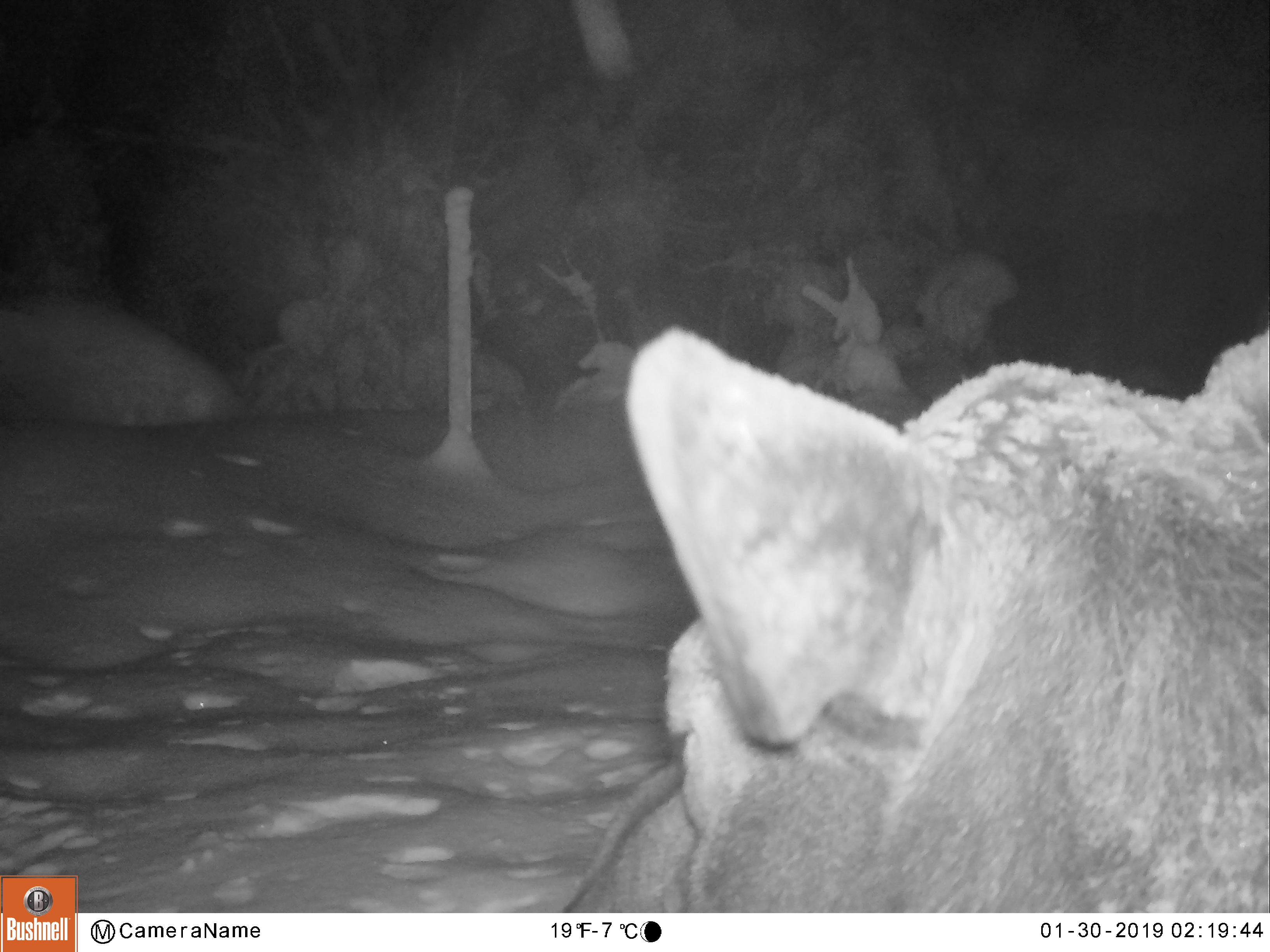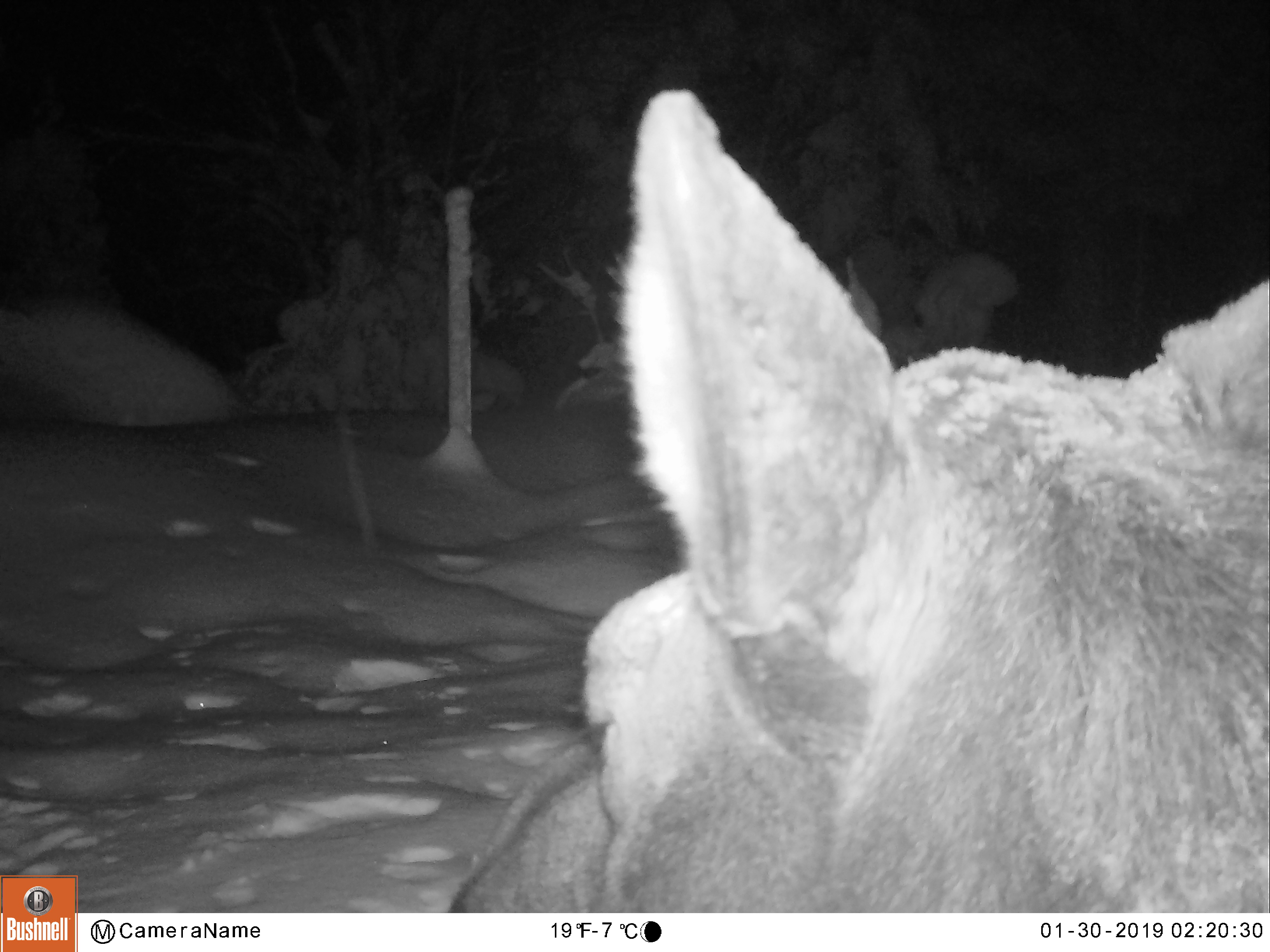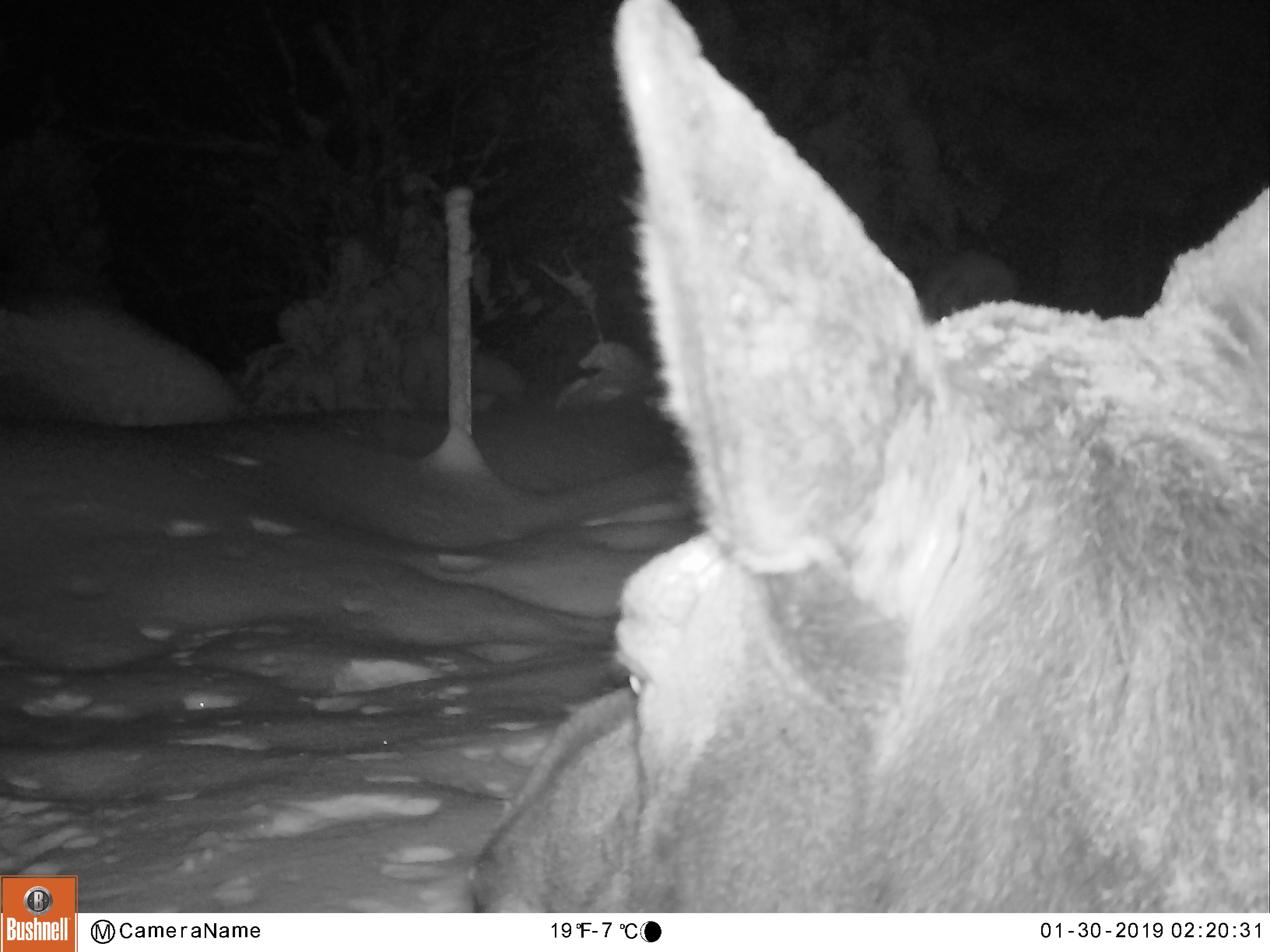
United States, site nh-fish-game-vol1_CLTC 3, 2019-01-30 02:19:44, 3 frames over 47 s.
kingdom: Animalia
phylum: Chordata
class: Mammalia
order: Artiodactyla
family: Cervidae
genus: Alces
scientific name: Alces alces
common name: moose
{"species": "moose (Alces alces)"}